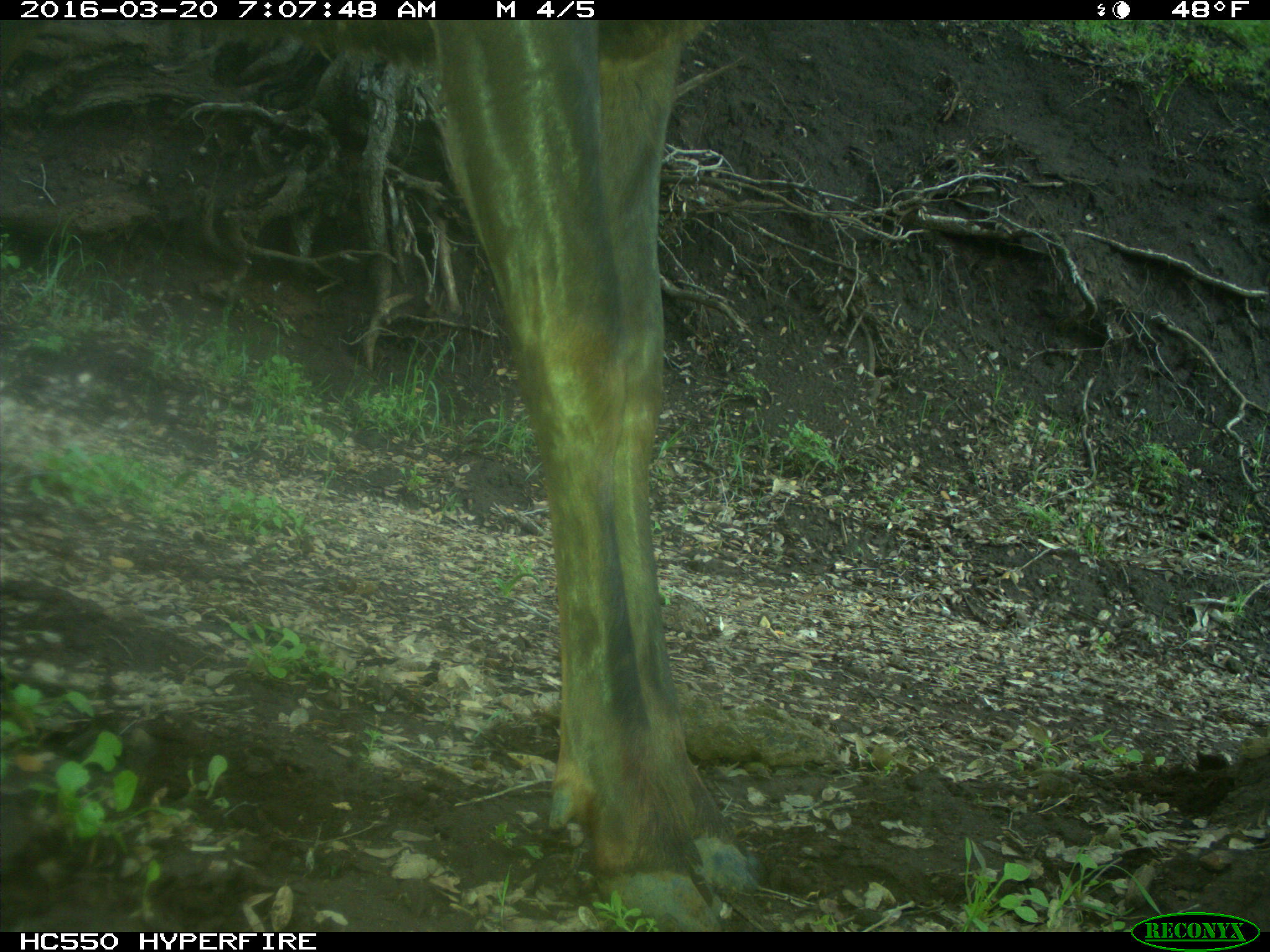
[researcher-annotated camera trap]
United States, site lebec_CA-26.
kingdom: Animalia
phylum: Chordata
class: Mammalia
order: Artiodactyla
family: Cervidae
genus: Cervus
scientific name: Cervus canadensis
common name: elk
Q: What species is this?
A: Cervus canadensis (elk).